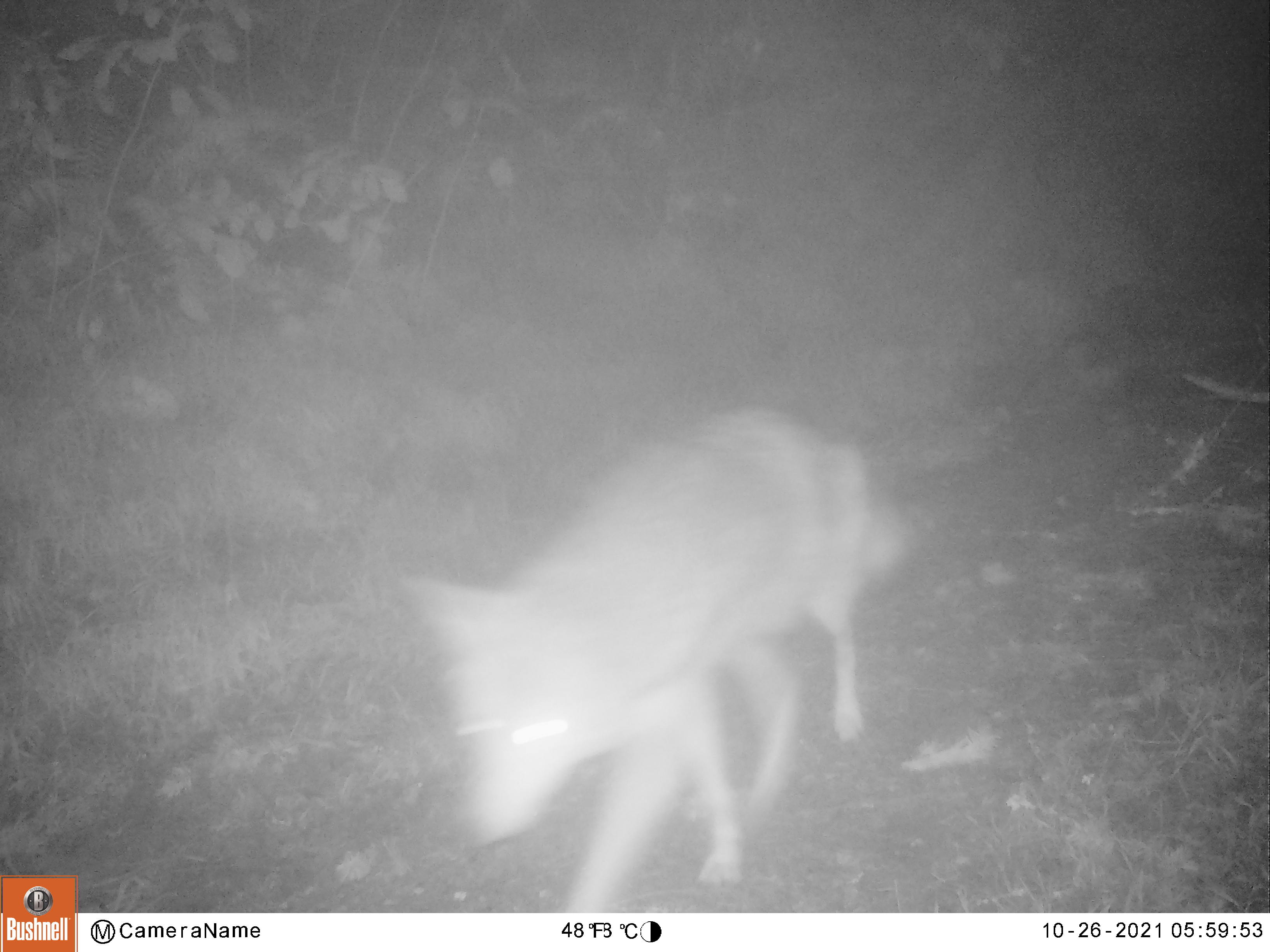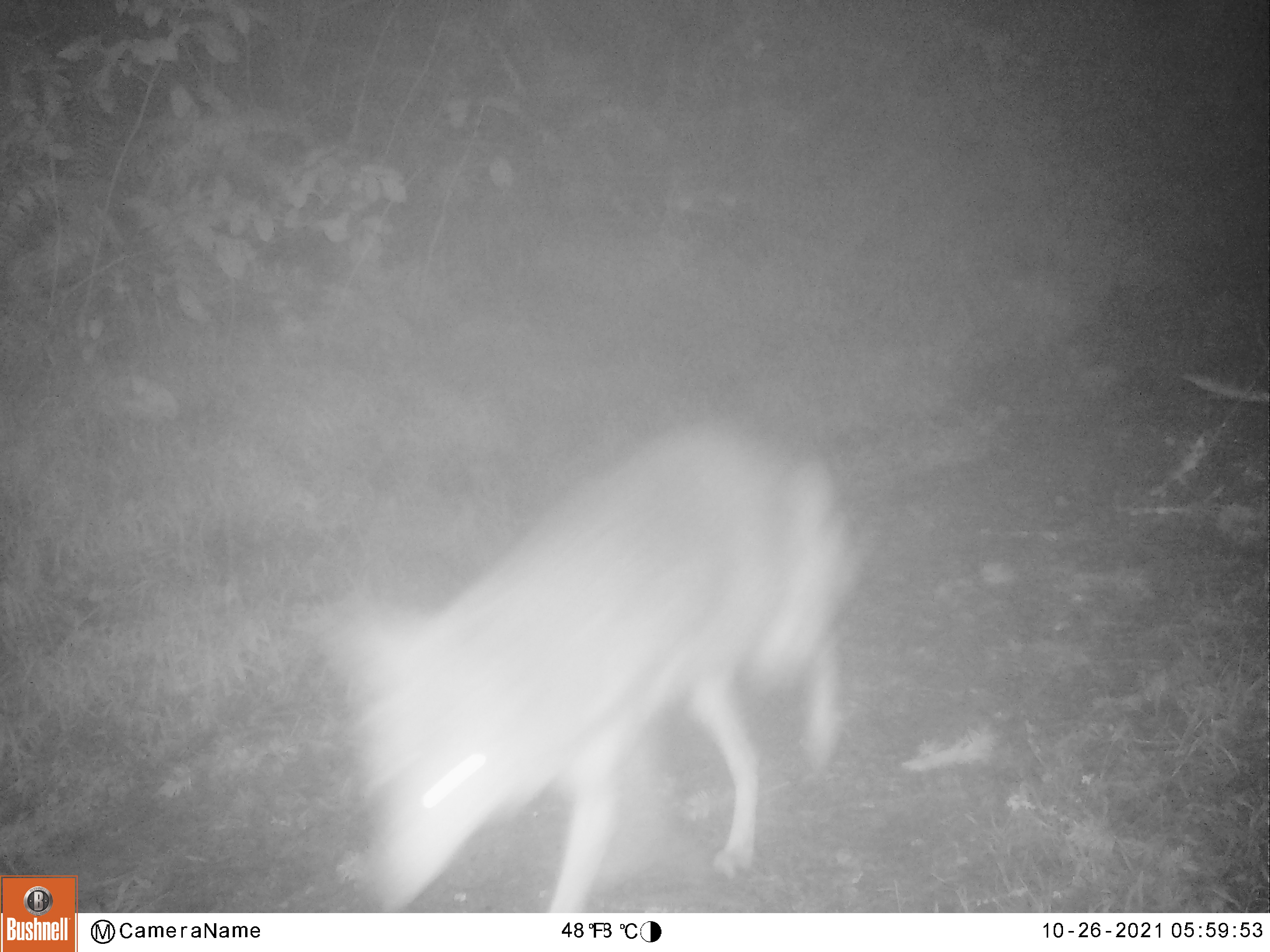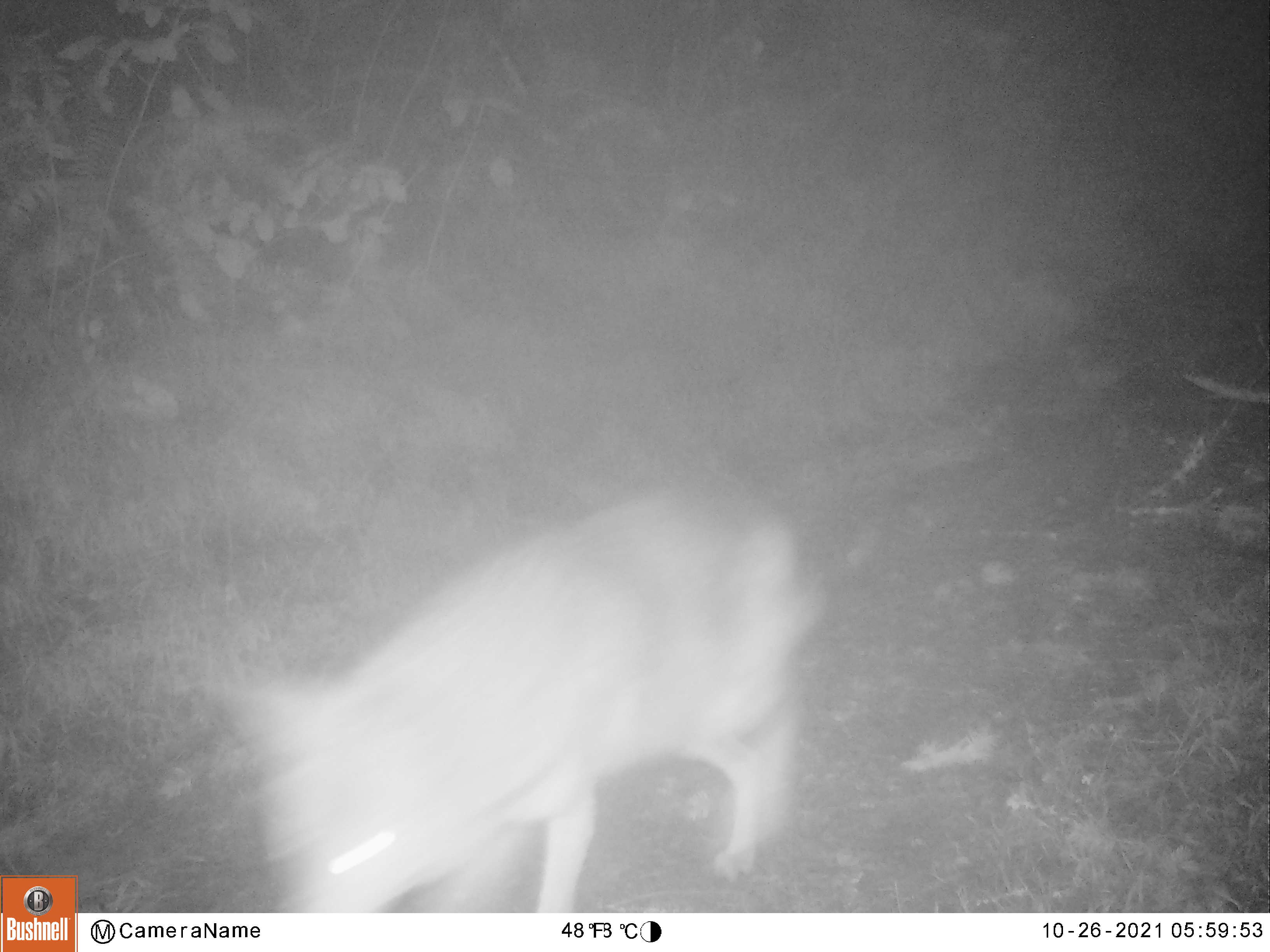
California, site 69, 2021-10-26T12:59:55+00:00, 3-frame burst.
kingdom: Animalia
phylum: Chordata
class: Mammalia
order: Carnivora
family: Canidae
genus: Canis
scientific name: Canis latrans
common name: coyote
Coyote (Canis latrans).